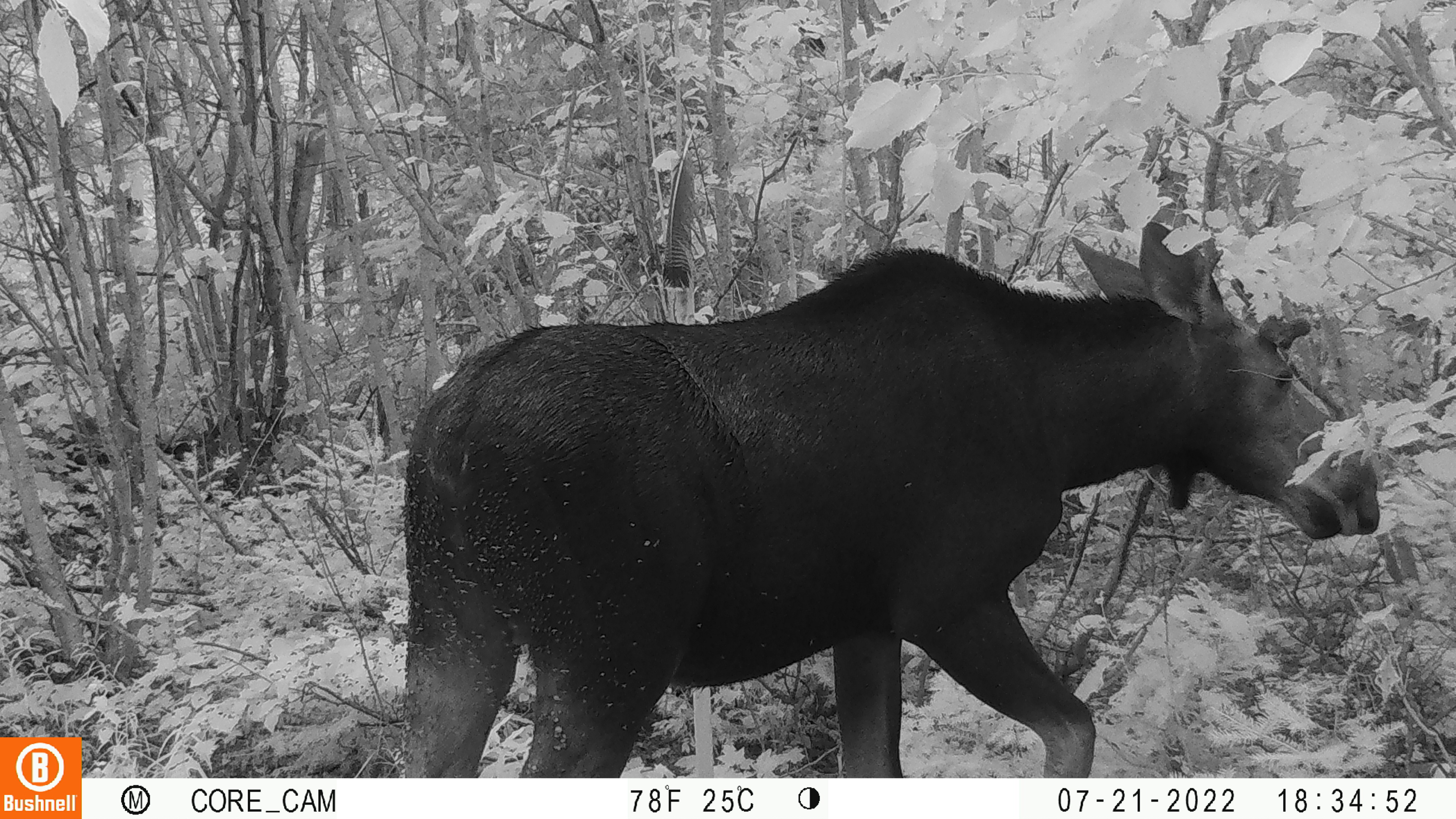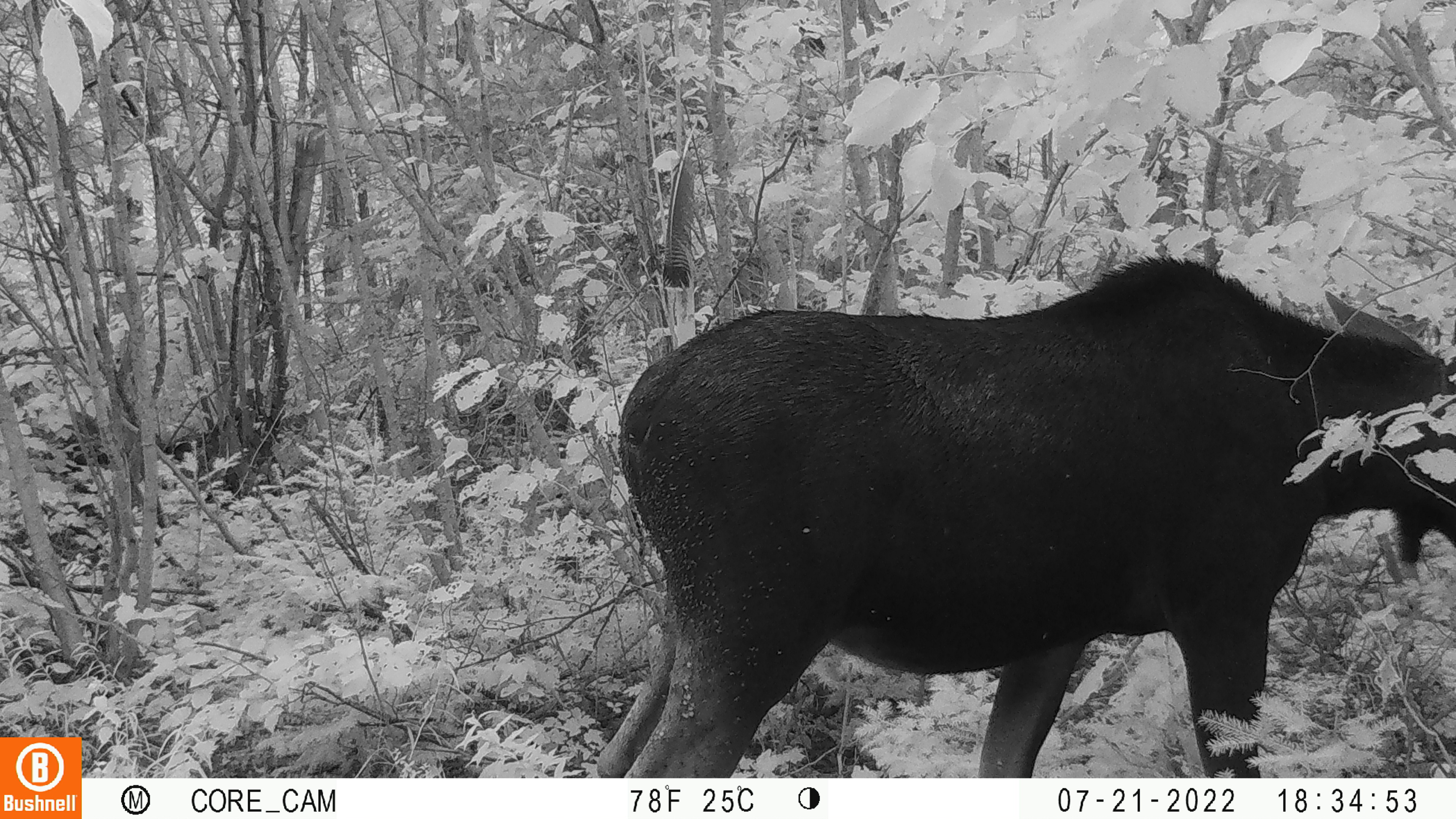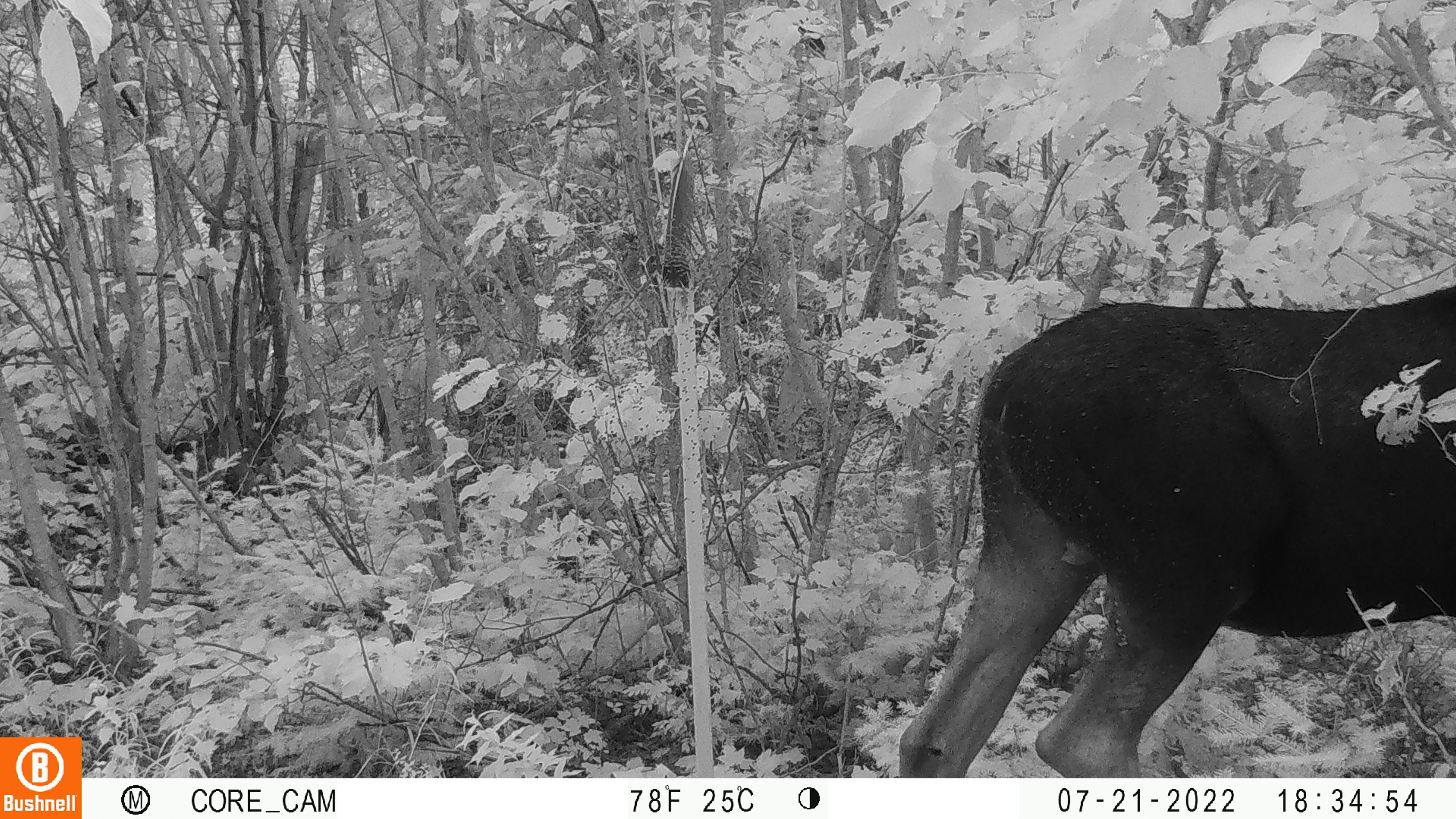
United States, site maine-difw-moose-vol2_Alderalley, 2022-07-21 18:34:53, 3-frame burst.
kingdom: Animalia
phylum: Chordata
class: Mammalia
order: Artiodactyla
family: Cervidae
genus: Alces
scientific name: Alces alces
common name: moose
Moose (Alces alces).